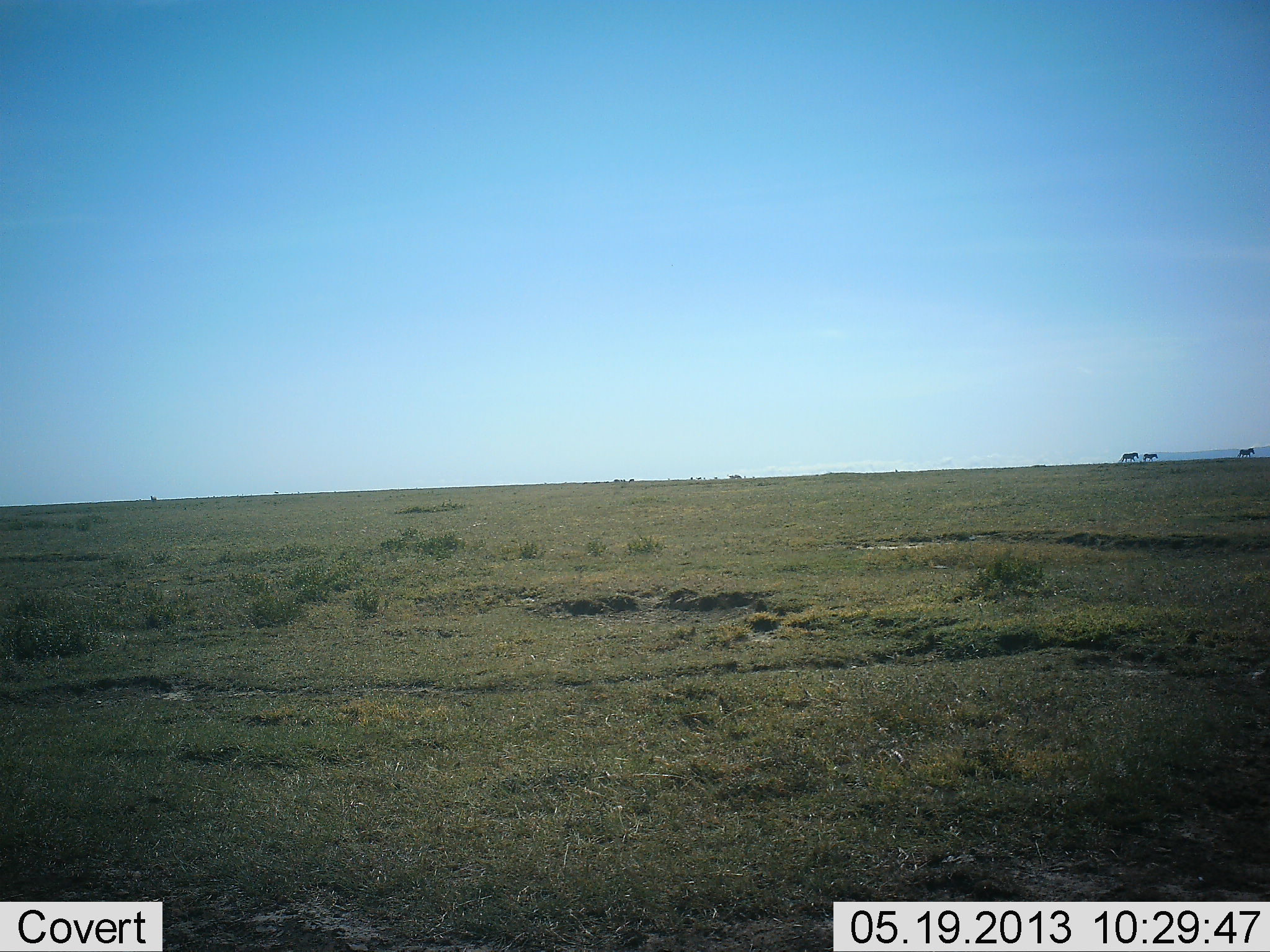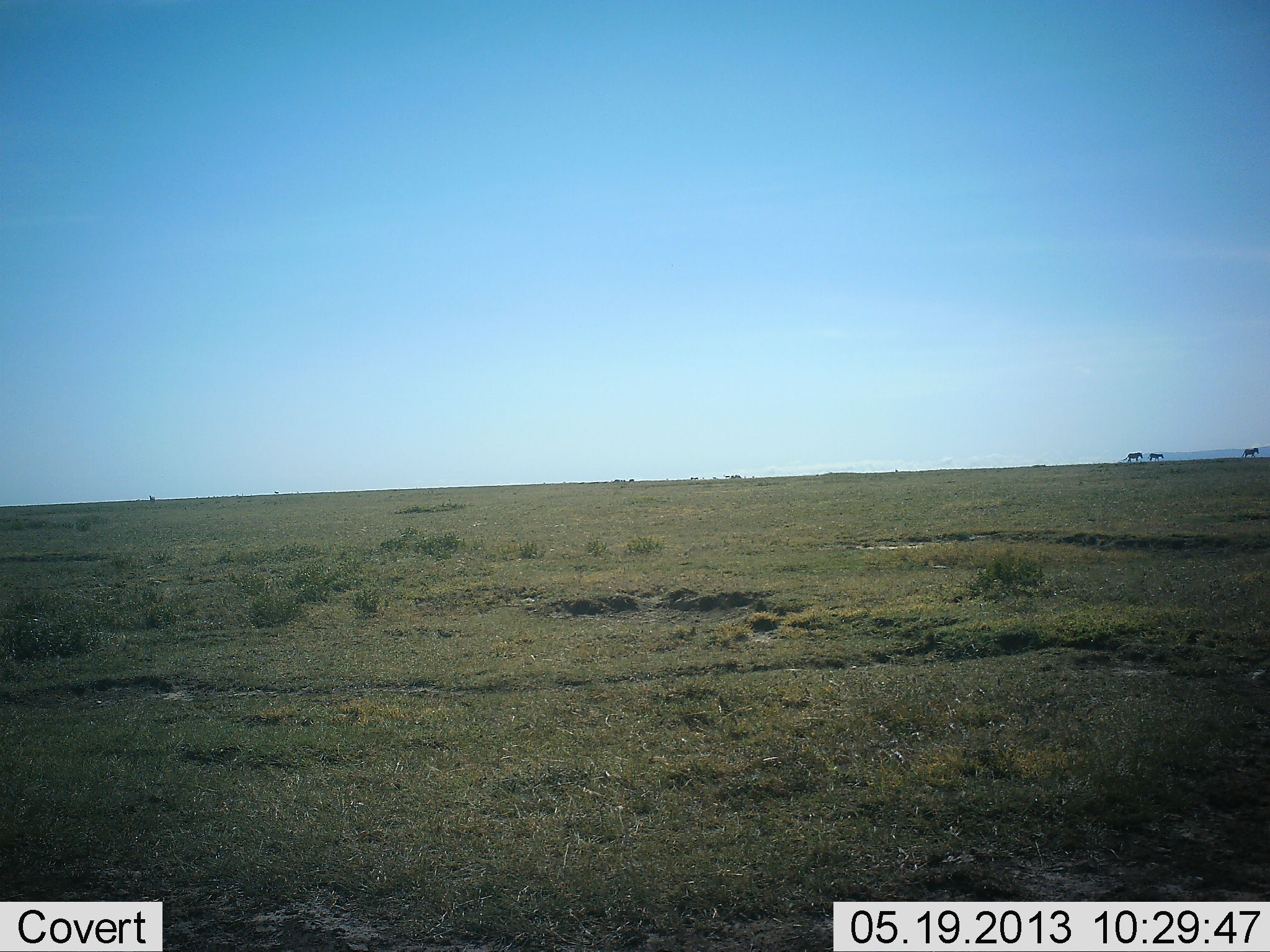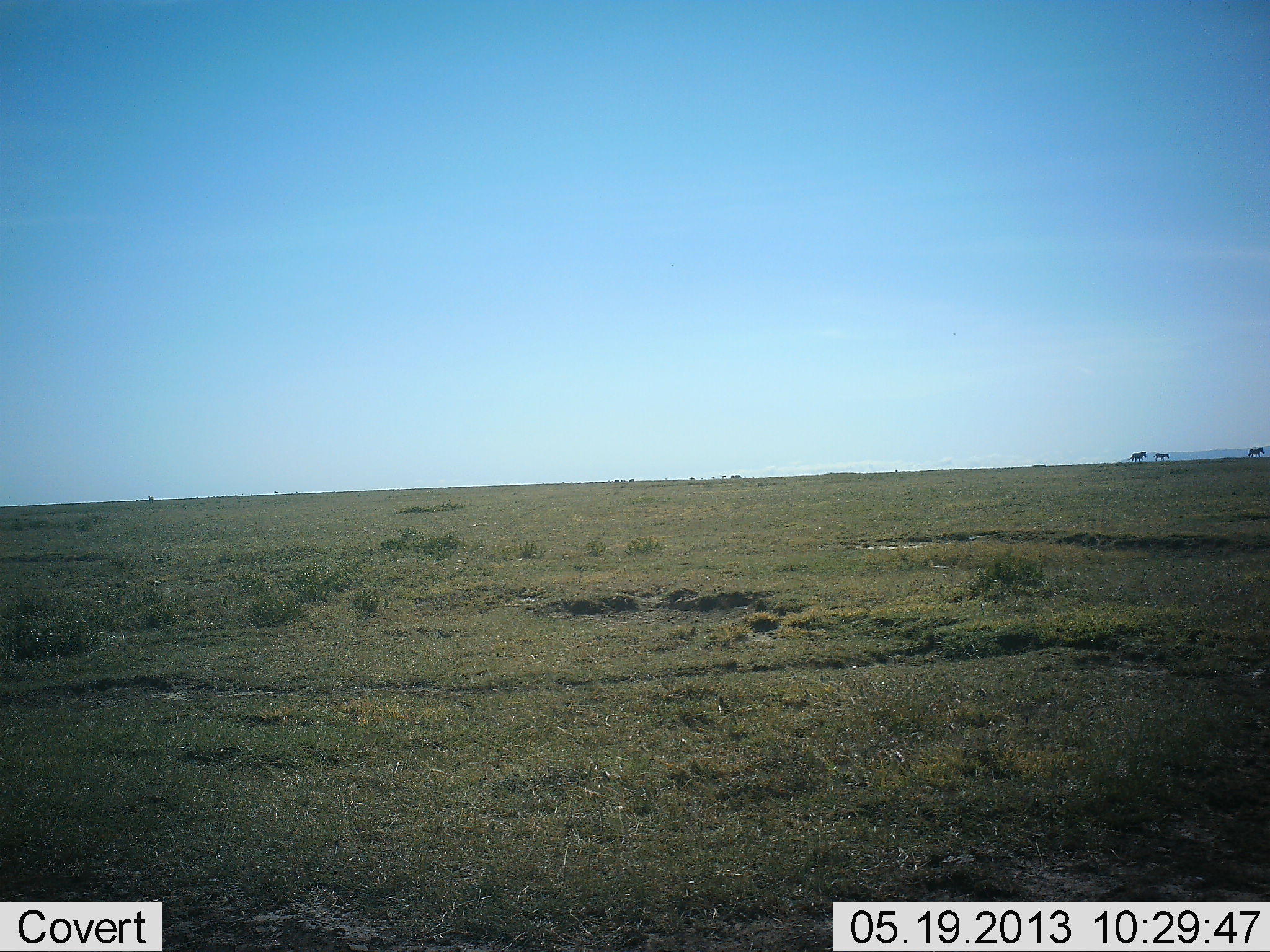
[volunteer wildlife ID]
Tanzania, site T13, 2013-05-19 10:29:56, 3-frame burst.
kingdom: Animalia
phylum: Chordata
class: Mammalia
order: Perissodactyla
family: Equidae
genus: Equus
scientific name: Equus quagga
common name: plains zebra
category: zebra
Zebra (plains zebra) (Equus quagga), count 3. Behavior (volunteer vote fractions): standing 0%, resting 0%, moving 100%, interacting 0%. Young present (vote fraction): 0%. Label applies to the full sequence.